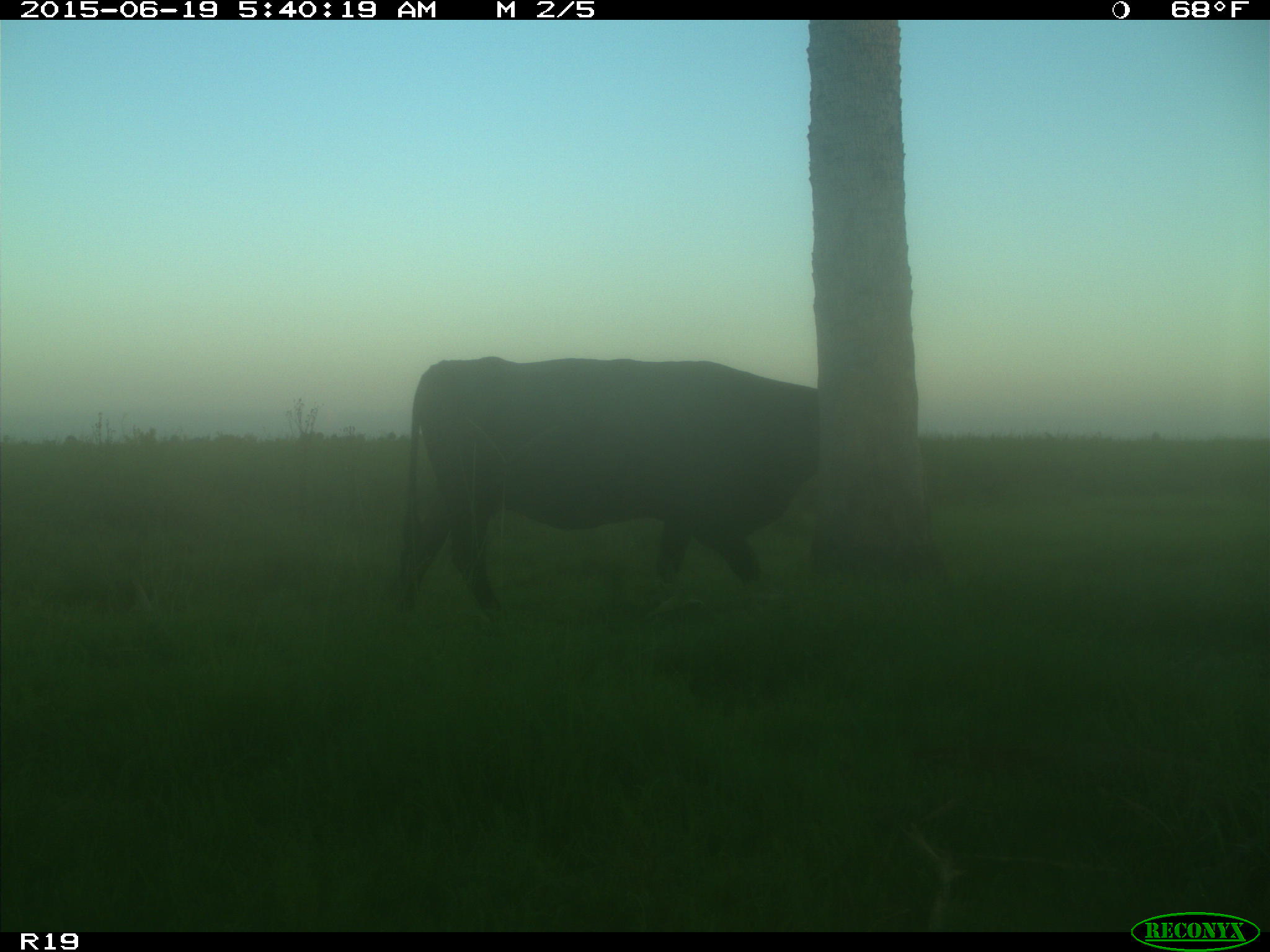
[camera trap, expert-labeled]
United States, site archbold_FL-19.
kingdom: Animalia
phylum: Chordata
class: Mammalia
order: Artiodactyla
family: Bovidae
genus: Bos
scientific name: Bos taurus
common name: domestic cow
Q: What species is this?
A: Bos taurus (domestic cow).